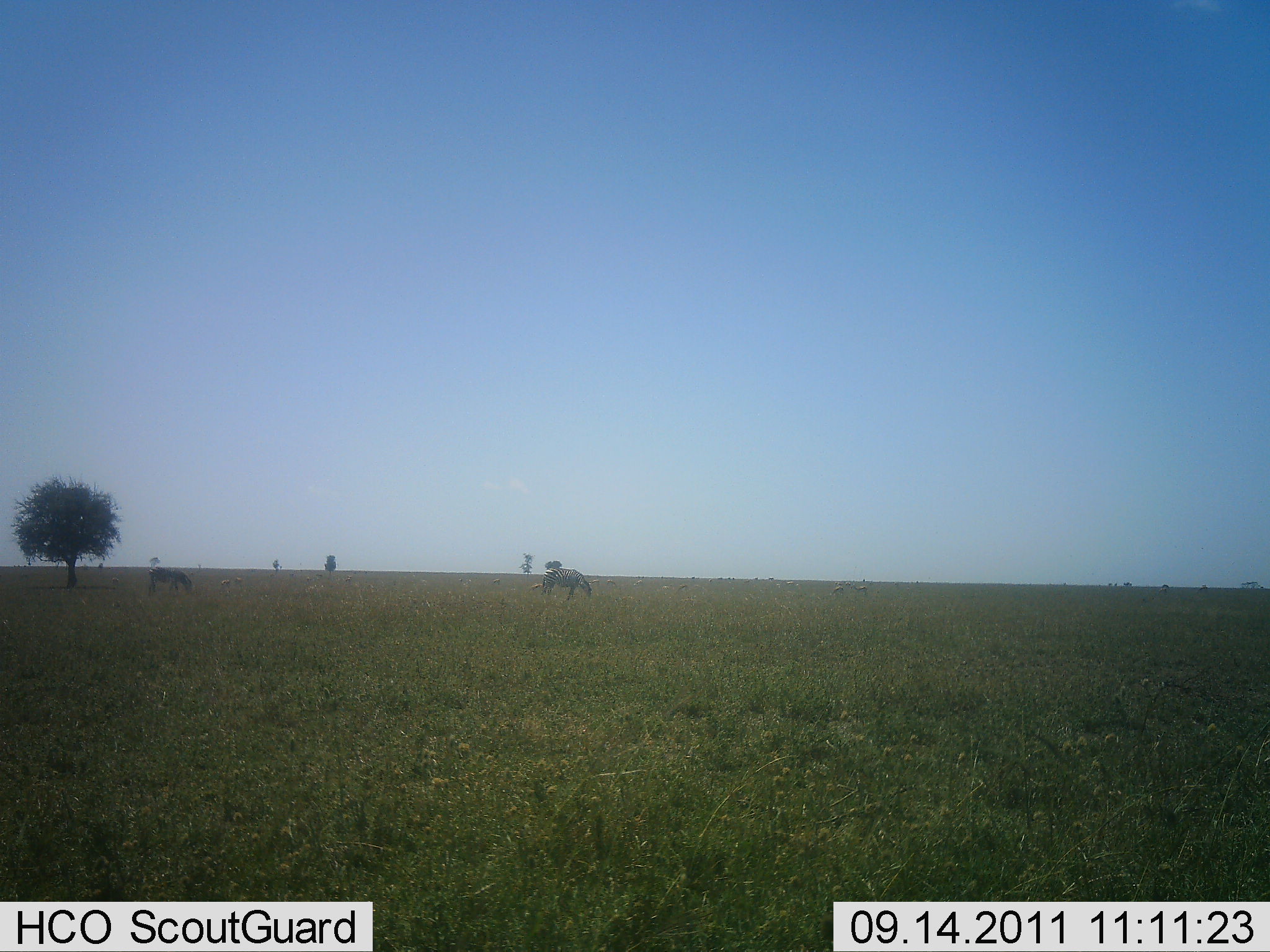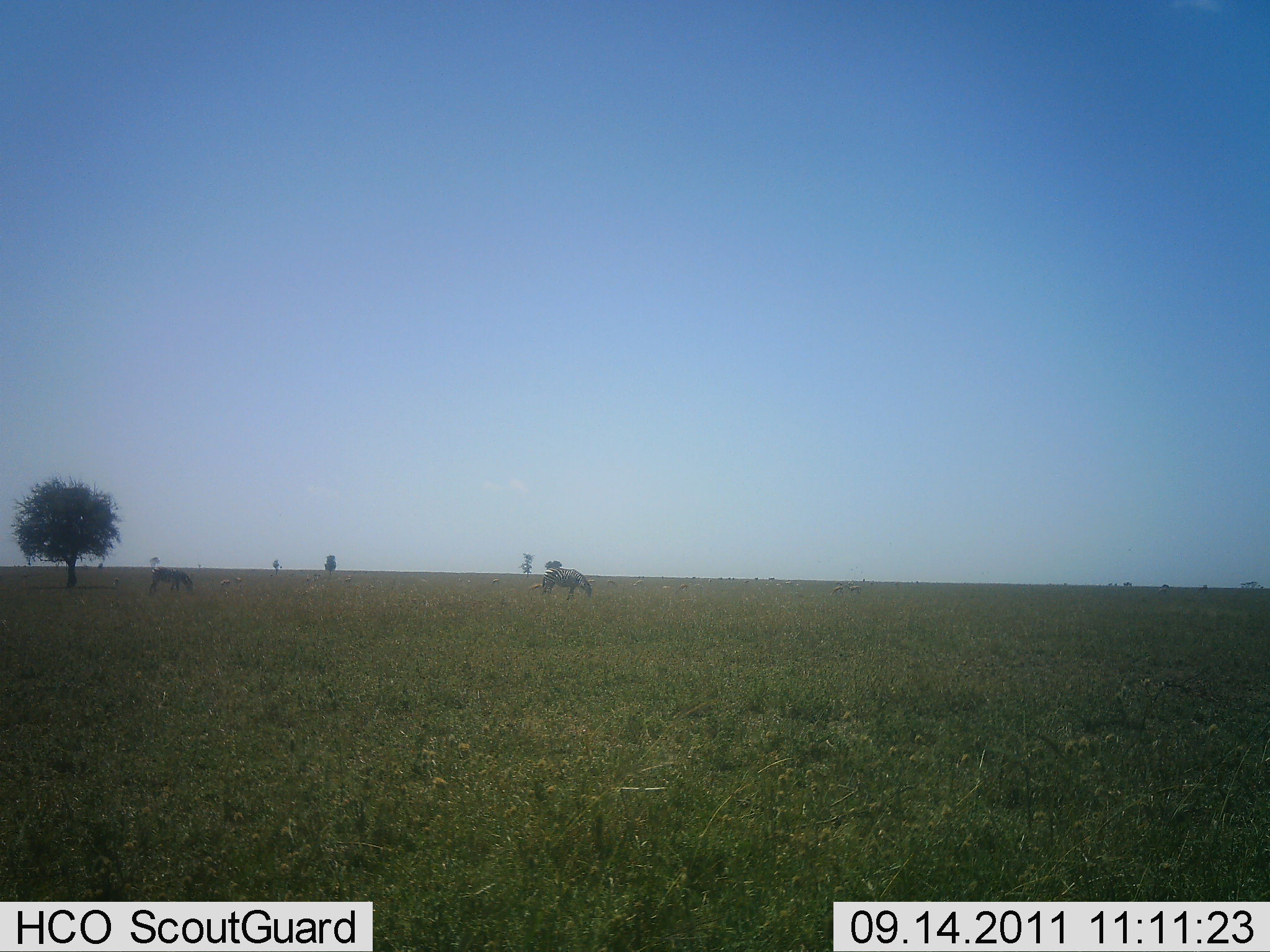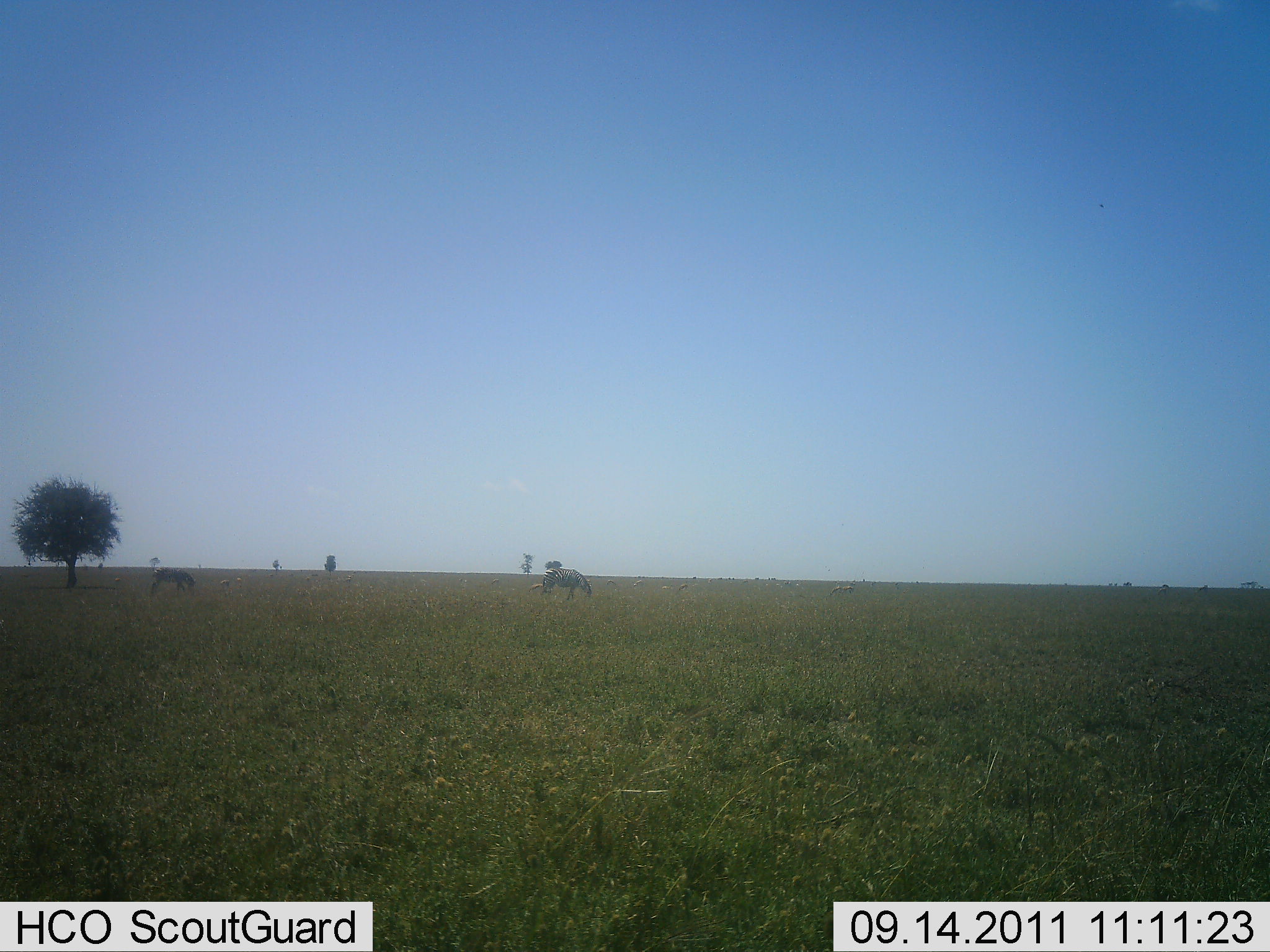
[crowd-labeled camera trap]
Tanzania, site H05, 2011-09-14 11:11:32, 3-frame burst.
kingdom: Animalia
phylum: Chordata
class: Mammalia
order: Artiodactyla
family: Bovidae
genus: Connochaetes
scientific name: Connochaetes taurinus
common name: blue wildebeest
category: wildebeest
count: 2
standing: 33%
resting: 0%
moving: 11%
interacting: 0%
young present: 0%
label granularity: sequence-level